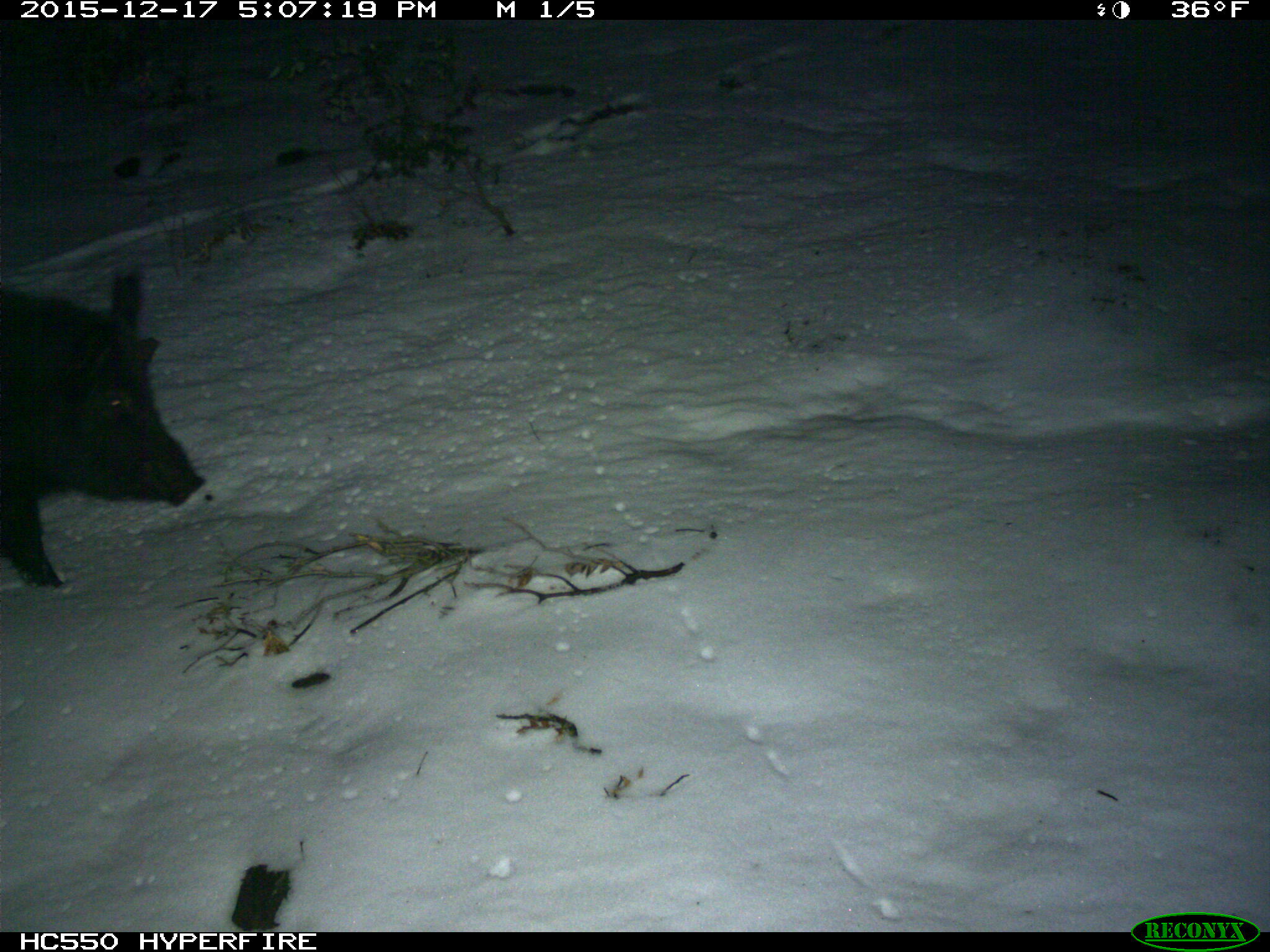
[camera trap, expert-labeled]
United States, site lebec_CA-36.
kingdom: Animalia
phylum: Chordata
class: Mammalia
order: Artiodactyla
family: Suidae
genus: Sus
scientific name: Sus scrofa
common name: wild boar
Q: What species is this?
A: Sus scrofa (wild boar).